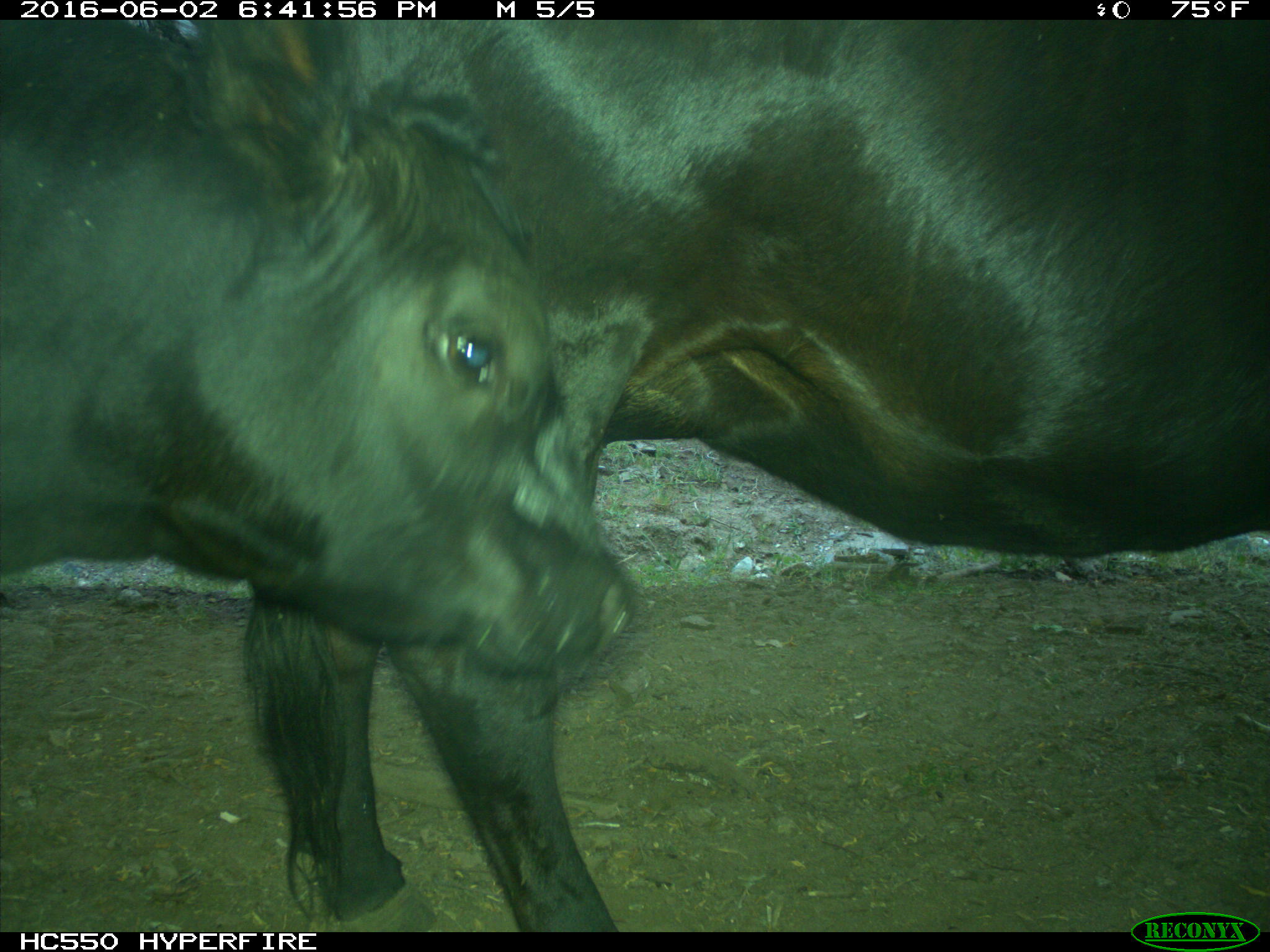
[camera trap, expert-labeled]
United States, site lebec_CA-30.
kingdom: Animalia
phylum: Chordata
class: Mammalia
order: Artiodactyla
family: Bovidae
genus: Bos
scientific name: Bos taurus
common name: domestic cow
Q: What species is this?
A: Bos taurus (domestic cow).